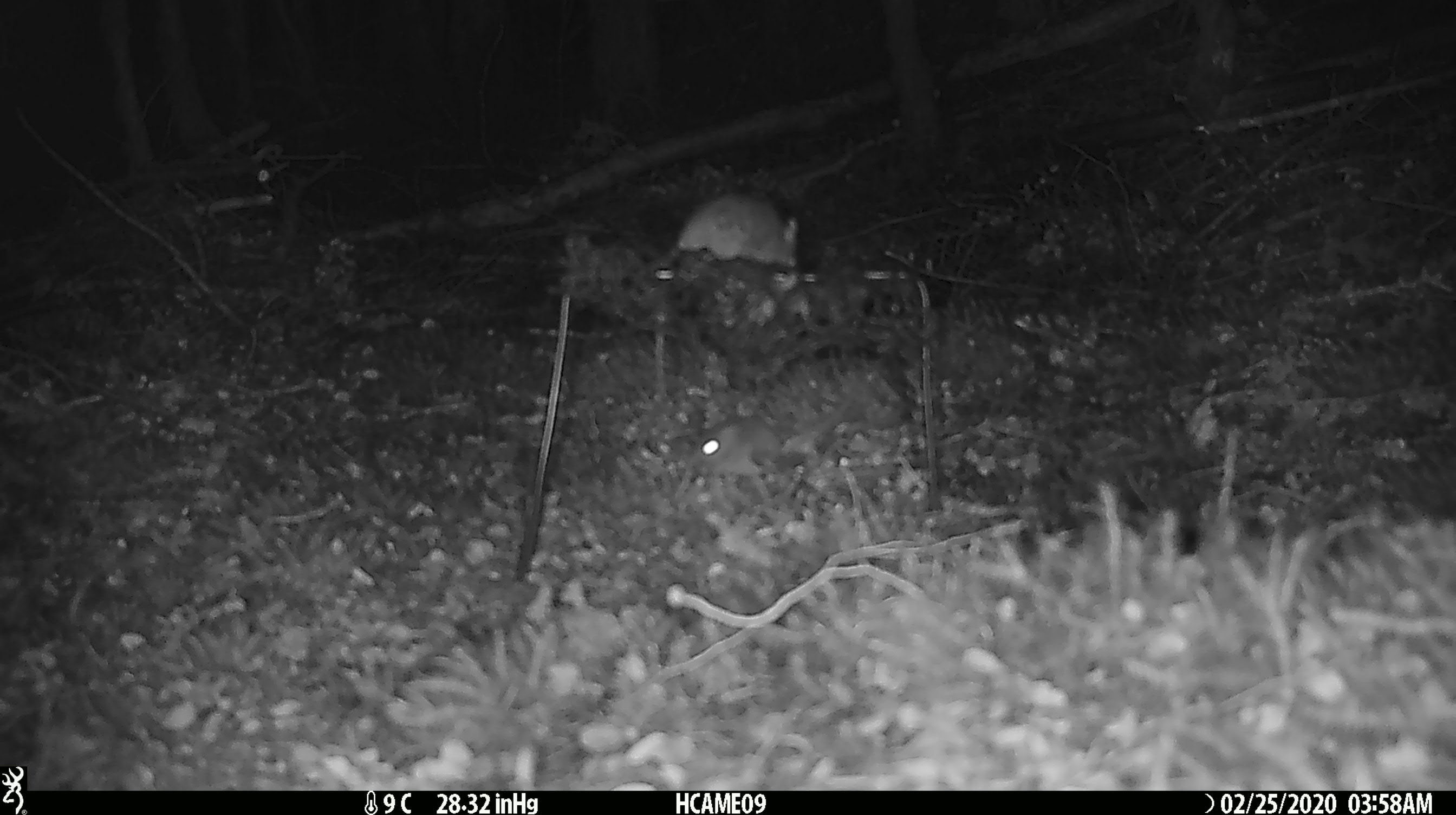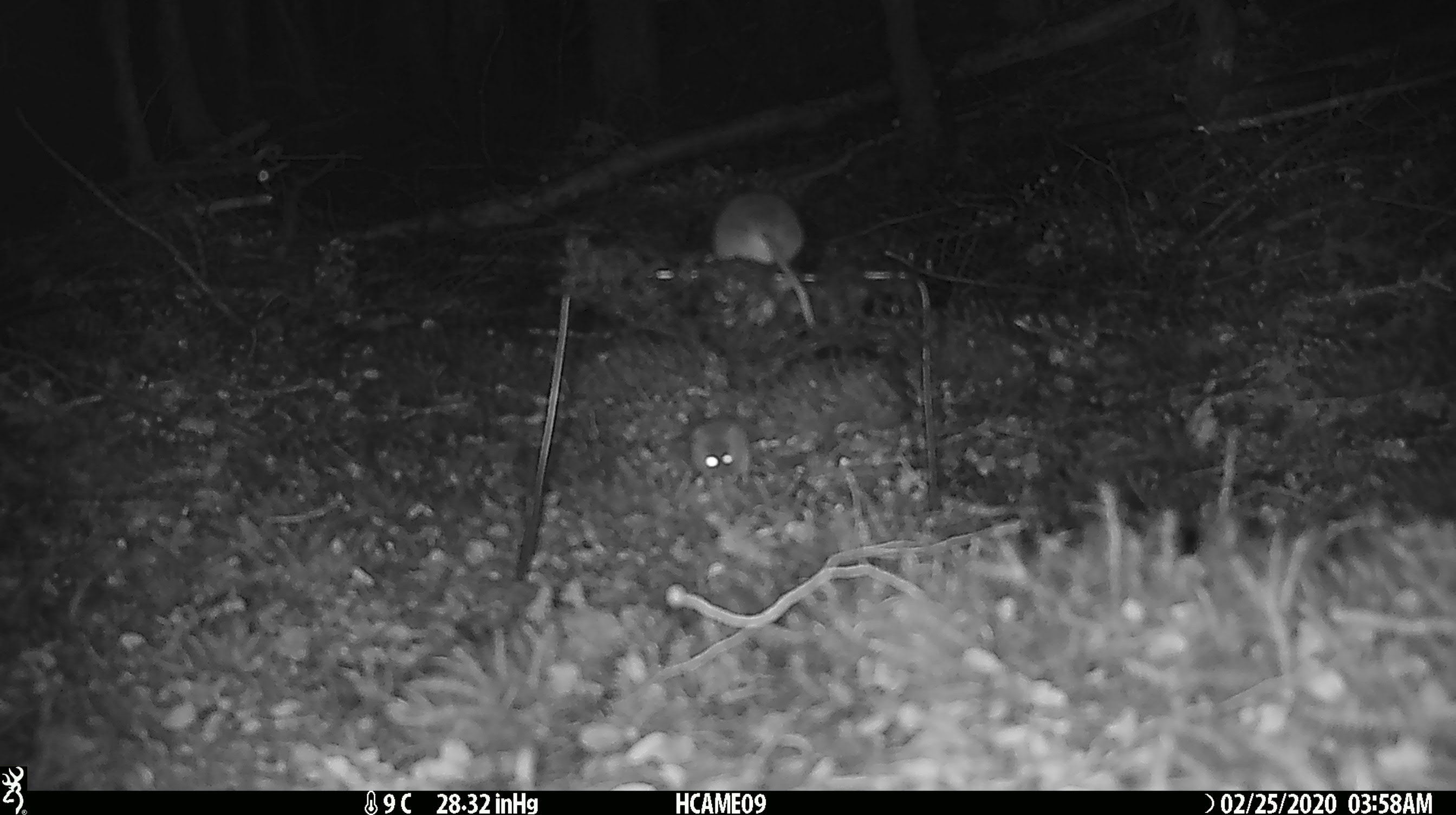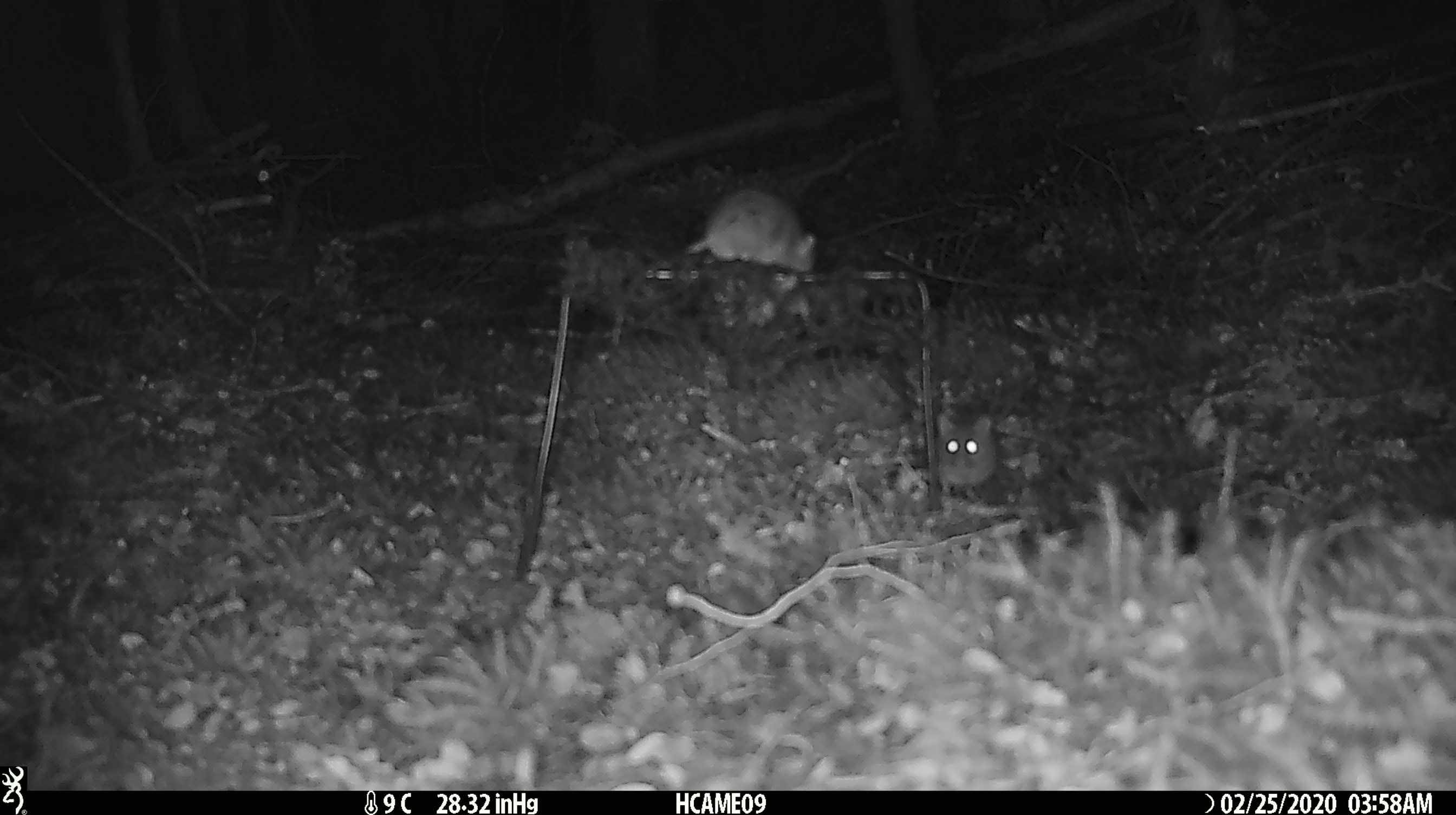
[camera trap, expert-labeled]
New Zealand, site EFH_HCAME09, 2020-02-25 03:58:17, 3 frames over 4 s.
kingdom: Animalia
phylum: Chordata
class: Mammalia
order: Rodentia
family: Muridae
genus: Mus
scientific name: Mus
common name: mouse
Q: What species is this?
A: Mouse (Mus).